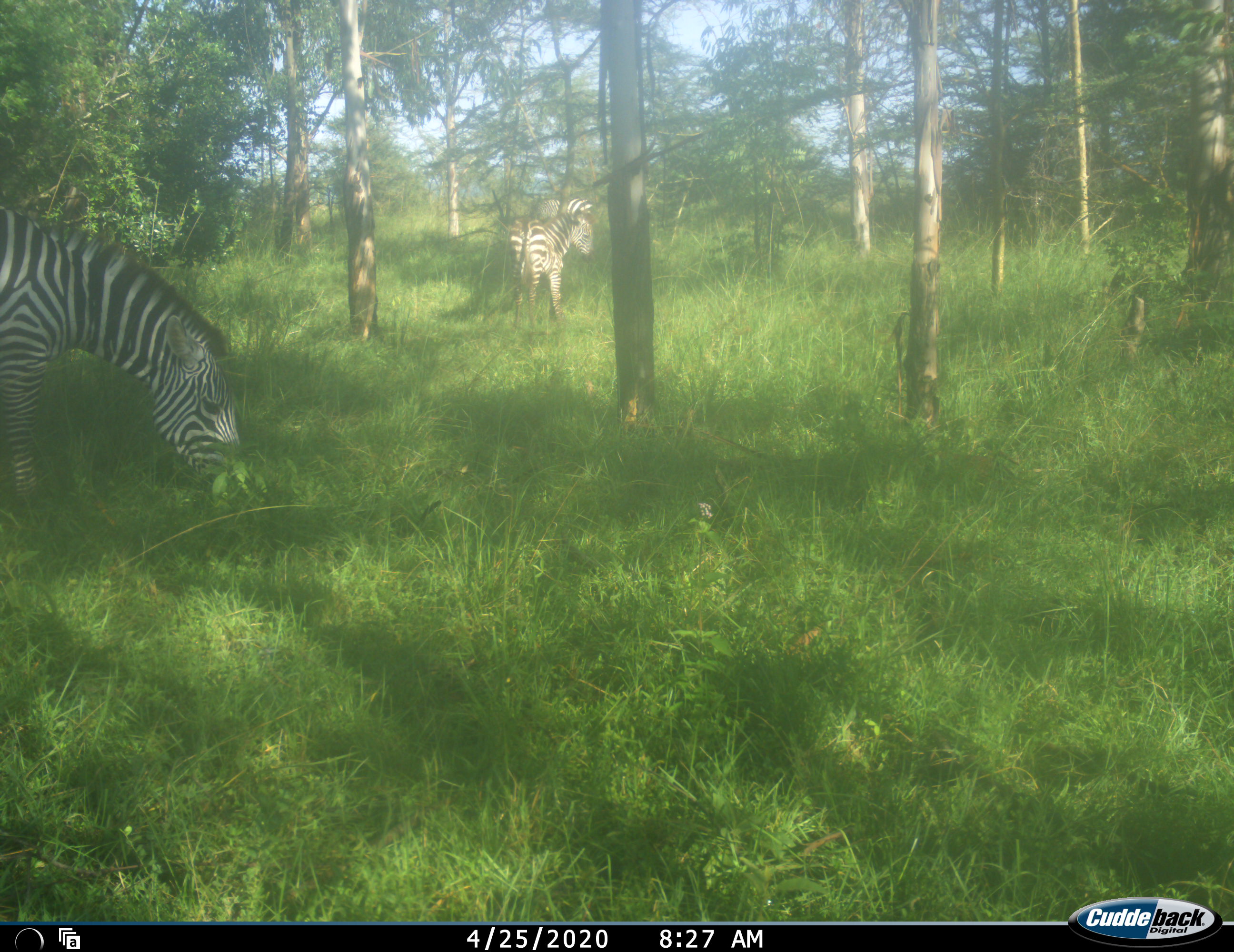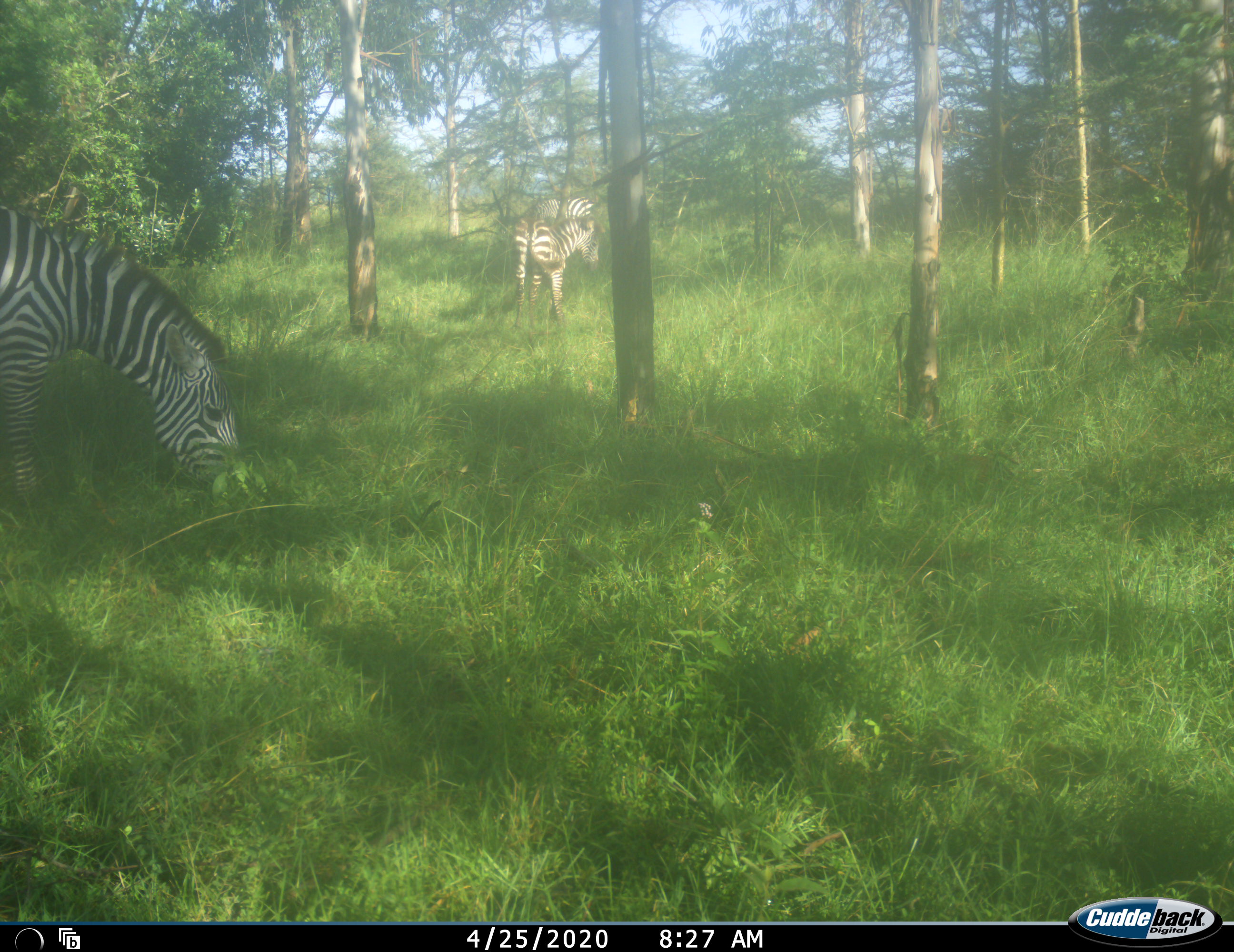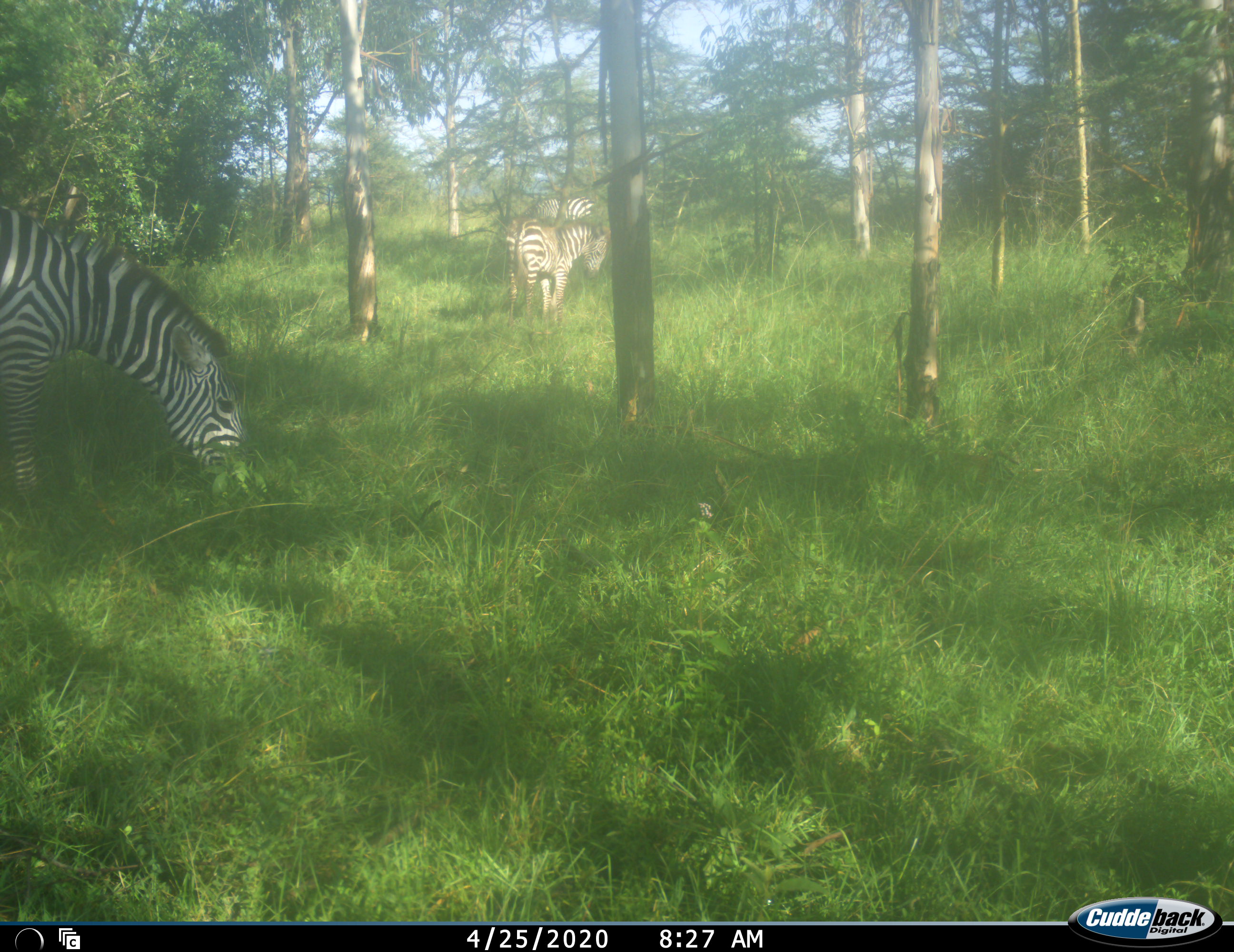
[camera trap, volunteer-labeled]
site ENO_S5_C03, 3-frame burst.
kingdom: Animalia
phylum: Chordata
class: Mammalia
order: Perissodactyla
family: Equidae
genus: Equus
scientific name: Equus quagga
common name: plains zebra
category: zebraplains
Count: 3.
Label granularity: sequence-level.